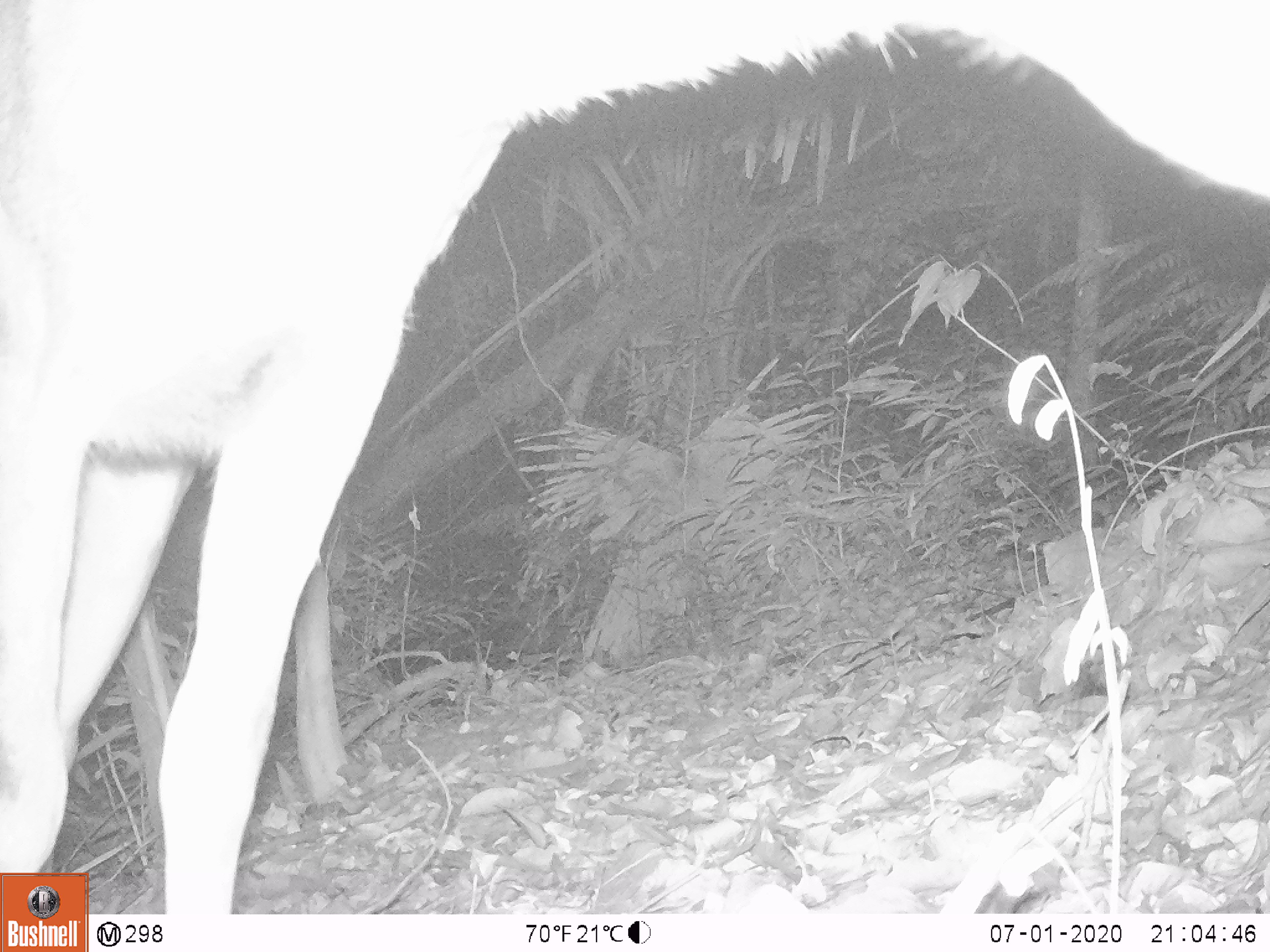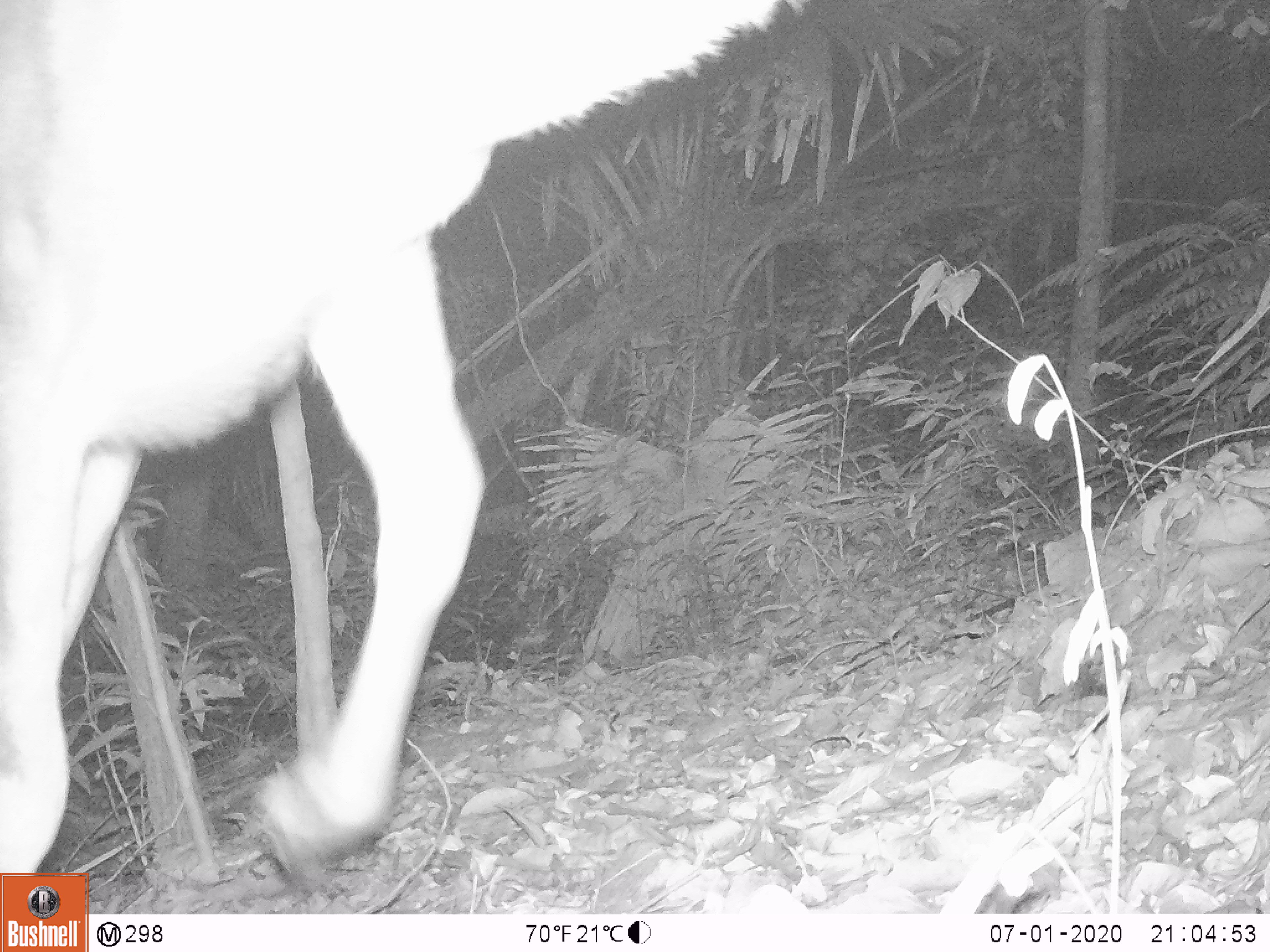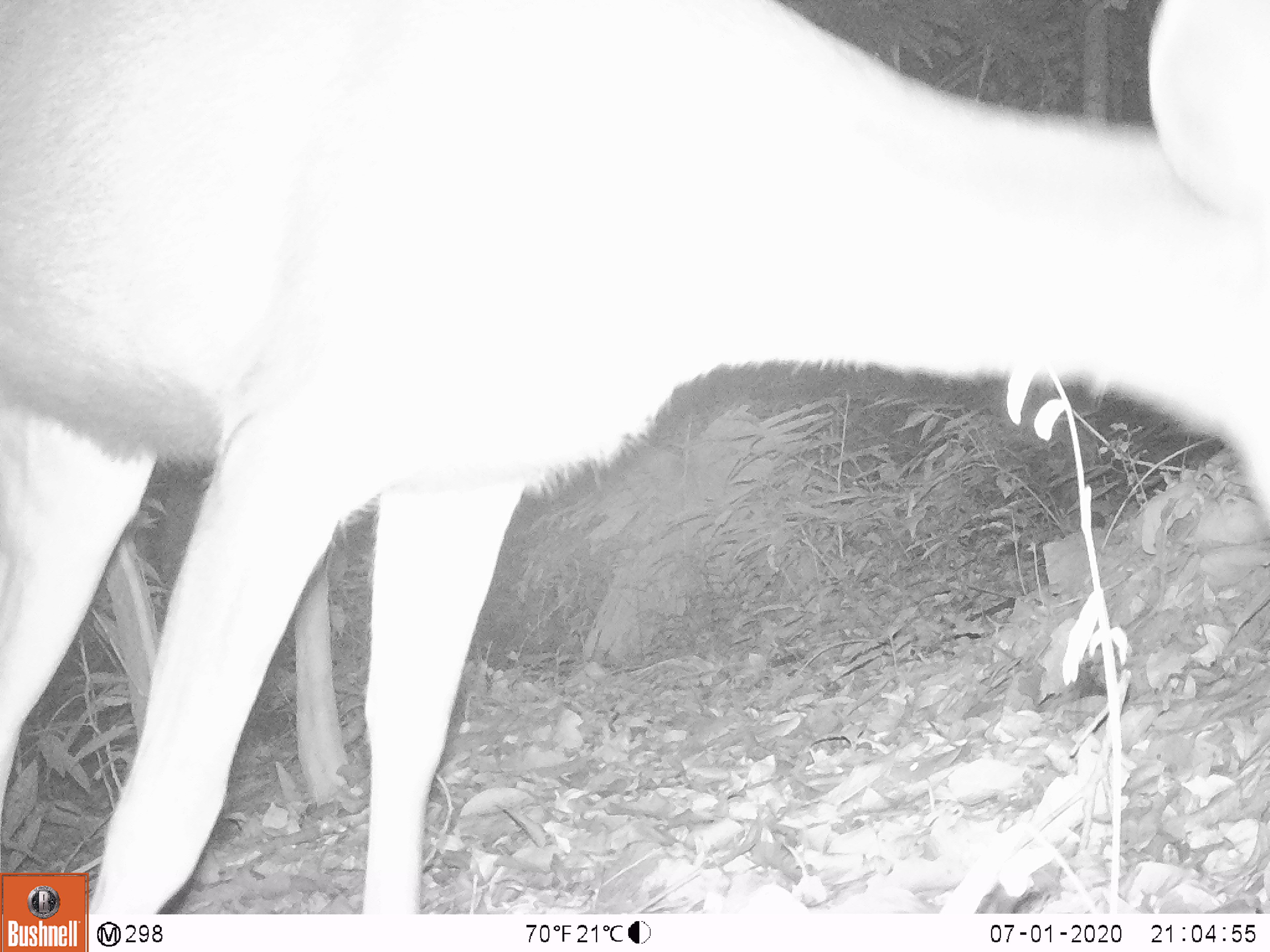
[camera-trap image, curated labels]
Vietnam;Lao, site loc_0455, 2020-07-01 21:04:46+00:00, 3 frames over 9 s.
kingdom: Animalia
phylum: Chordata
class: Mammalia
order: Artiodactyla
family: Cervidae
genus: Rusa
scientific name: Rusa unicolor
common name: sambar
Sambar (Rusa unicolor). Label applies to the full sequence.